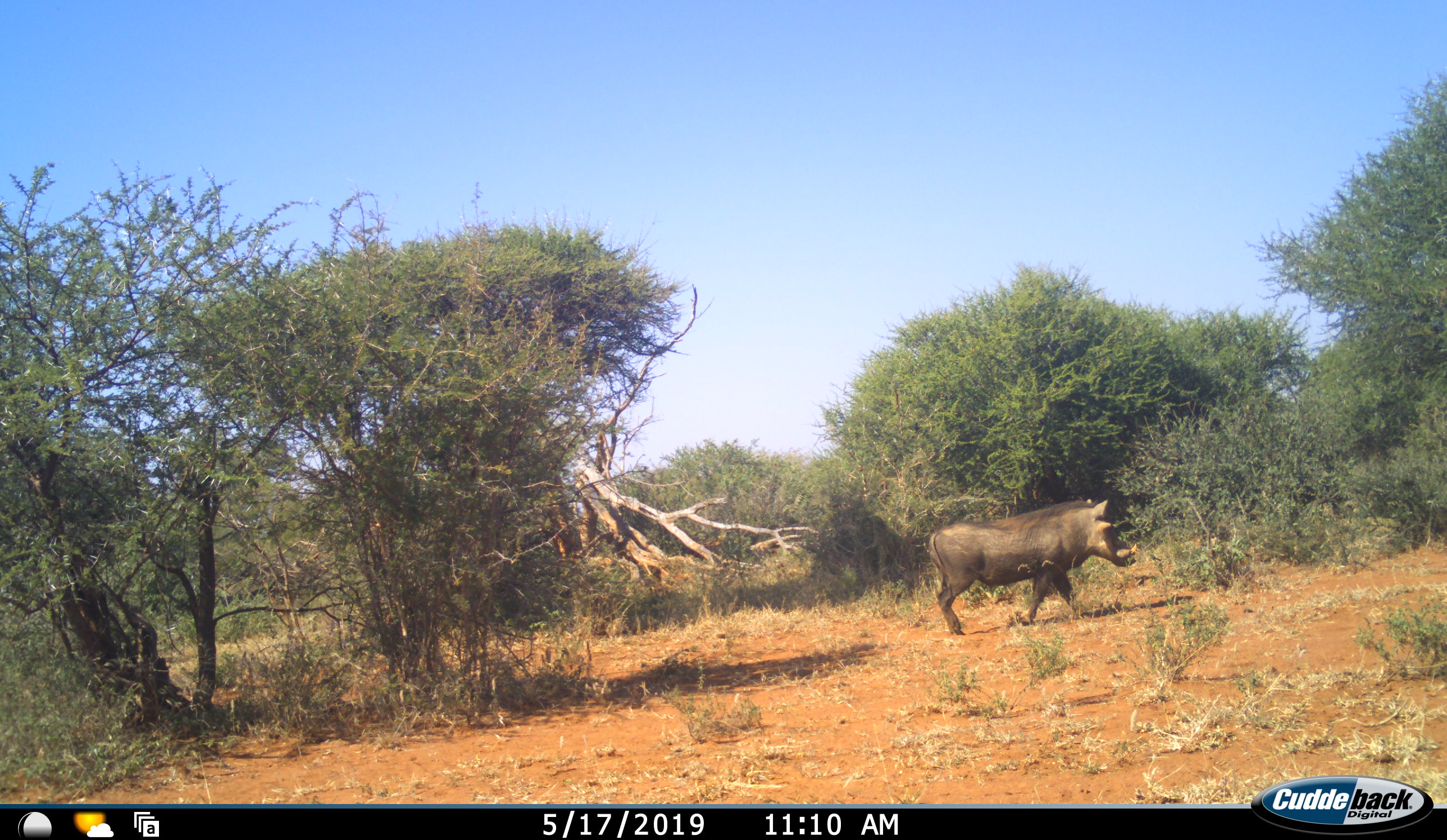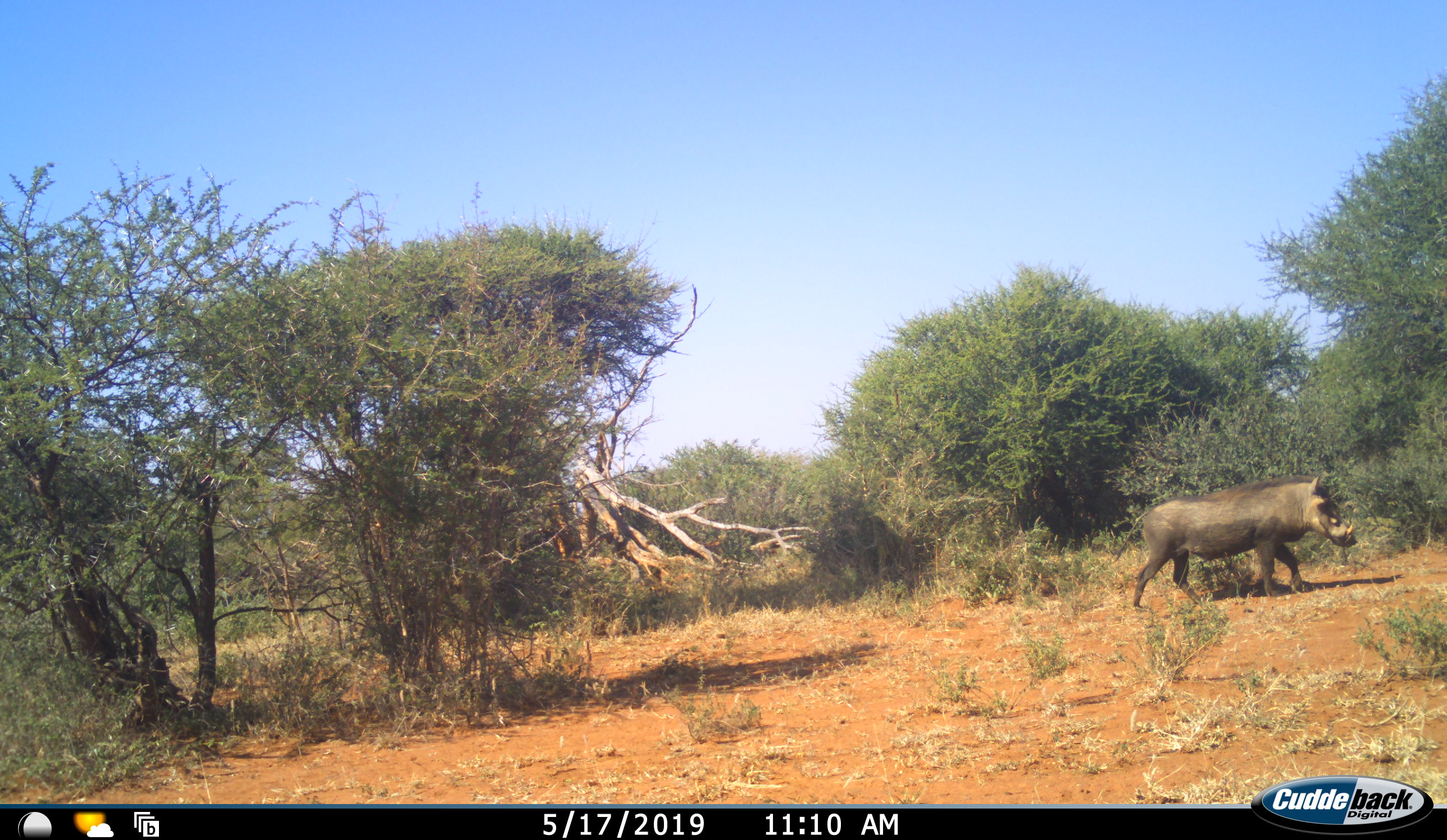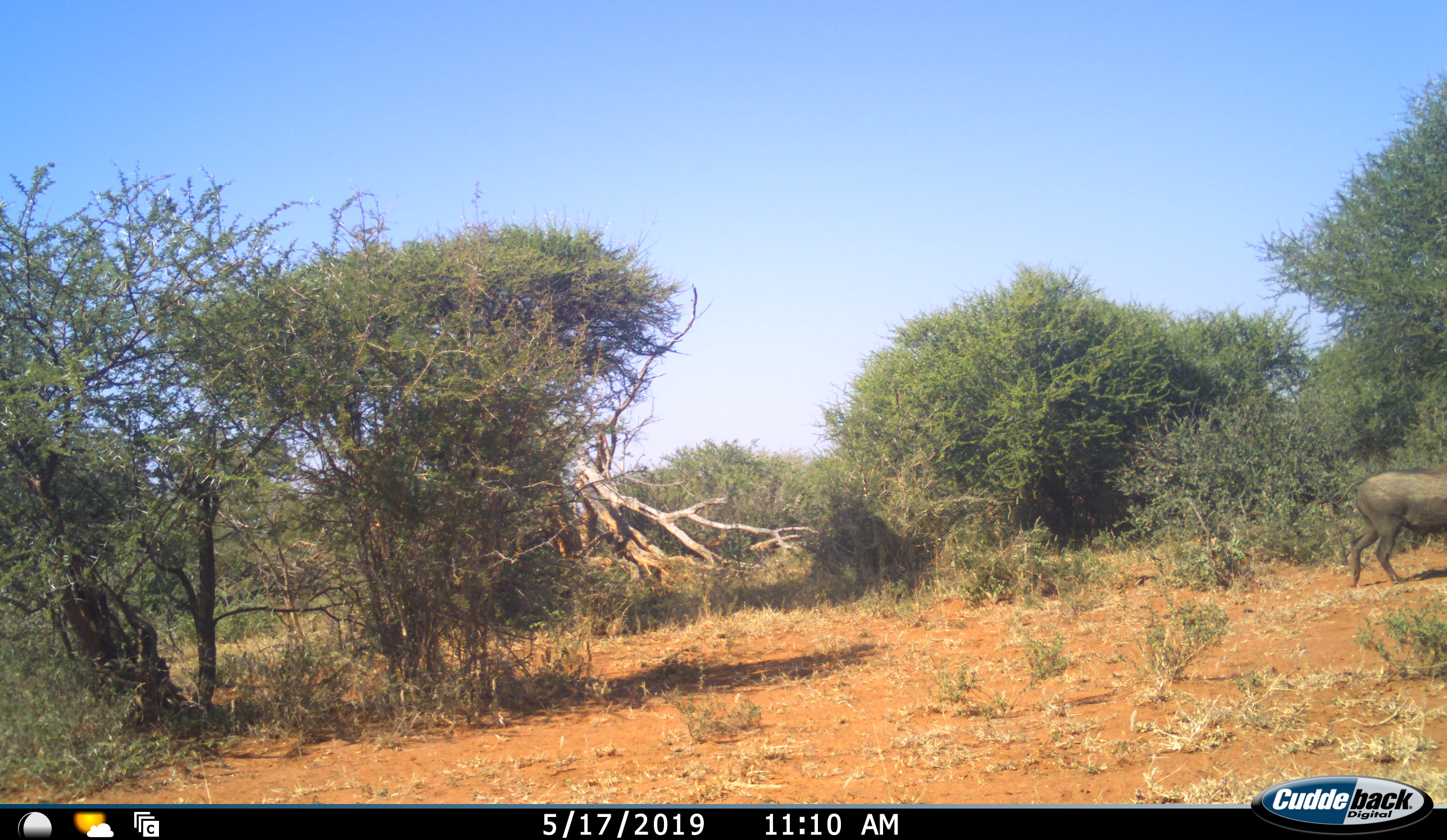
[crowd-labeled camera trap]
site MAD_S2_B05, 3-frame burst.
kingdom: Animalia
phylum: Chordata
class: Mammalia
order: Artiodactyla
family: Suidae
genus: Phacochoerus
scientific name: Phacochoerus africanus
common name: warthog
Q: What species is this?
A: Warthog (Phacochoerus africanus).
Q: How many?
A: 1.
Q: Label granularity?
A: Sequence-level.